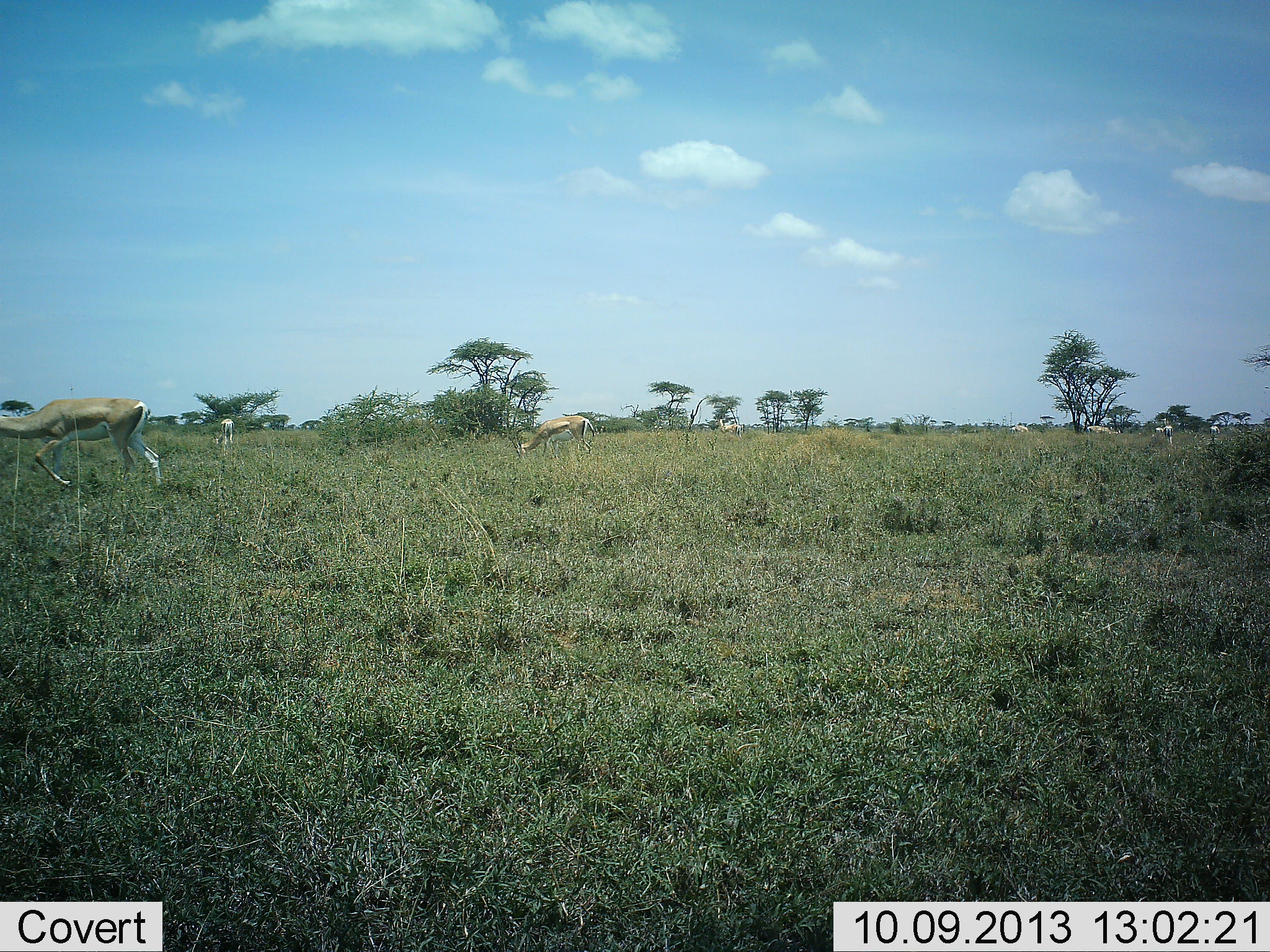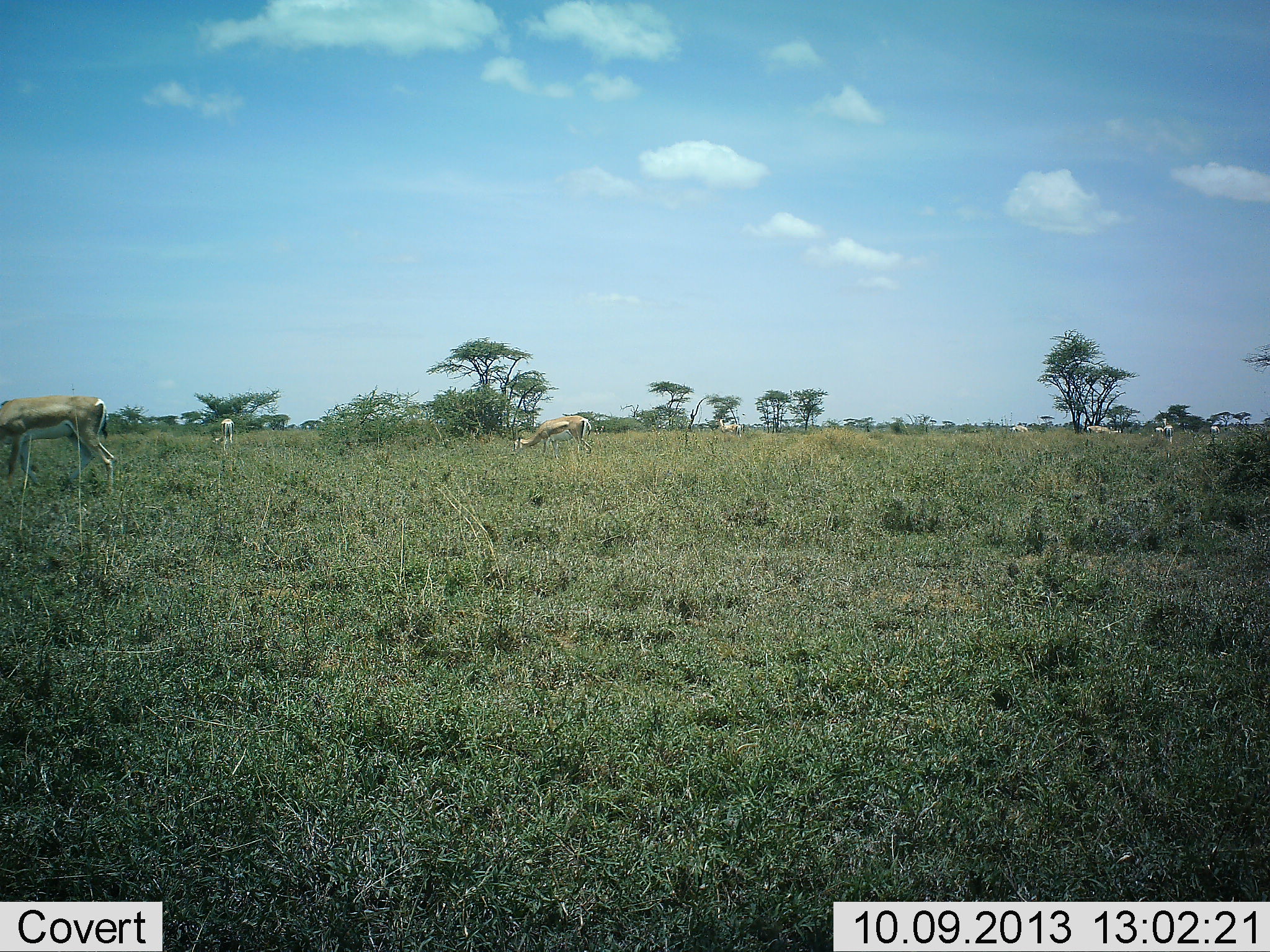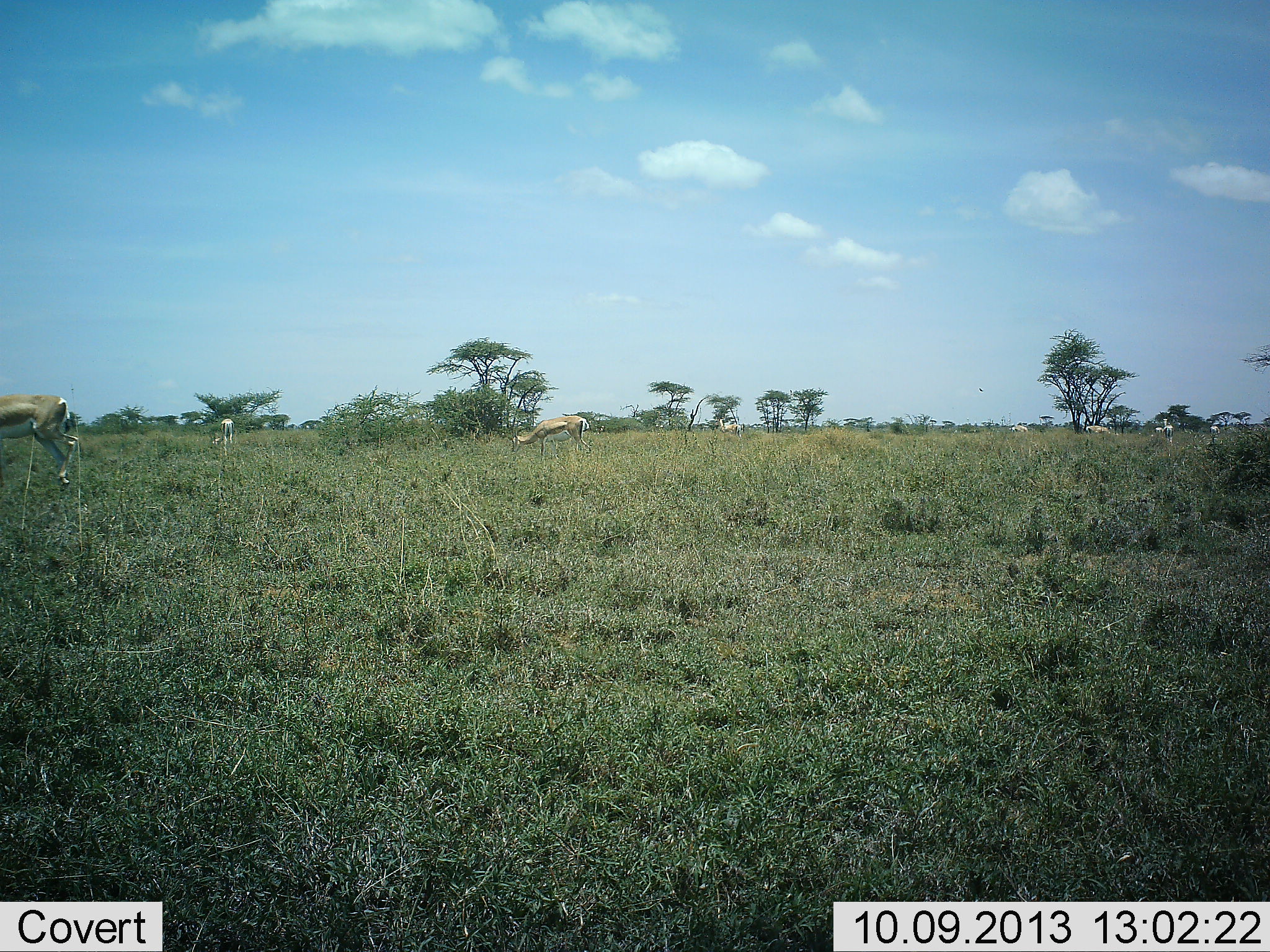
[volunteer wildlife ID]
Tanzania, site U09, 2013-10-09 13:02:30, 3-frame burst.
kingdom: Animalia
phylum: Chordata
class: Mammalia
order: Artiodactyla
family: Bovidae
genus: Nanger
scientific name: Nanger granti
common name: grant's gazelle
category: gazellegrants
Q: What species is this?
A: Gazellegrants (grant's gazelle) (Nanger granti).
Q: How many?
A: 7.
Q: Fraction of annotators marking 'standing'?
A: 50%.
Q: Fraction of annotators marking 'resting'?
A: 0%.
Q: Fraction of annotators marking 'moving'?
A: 60%.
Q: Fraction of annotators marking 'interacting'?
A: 0%.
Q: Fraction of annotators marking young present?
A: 0%.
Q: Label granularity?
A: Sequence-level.